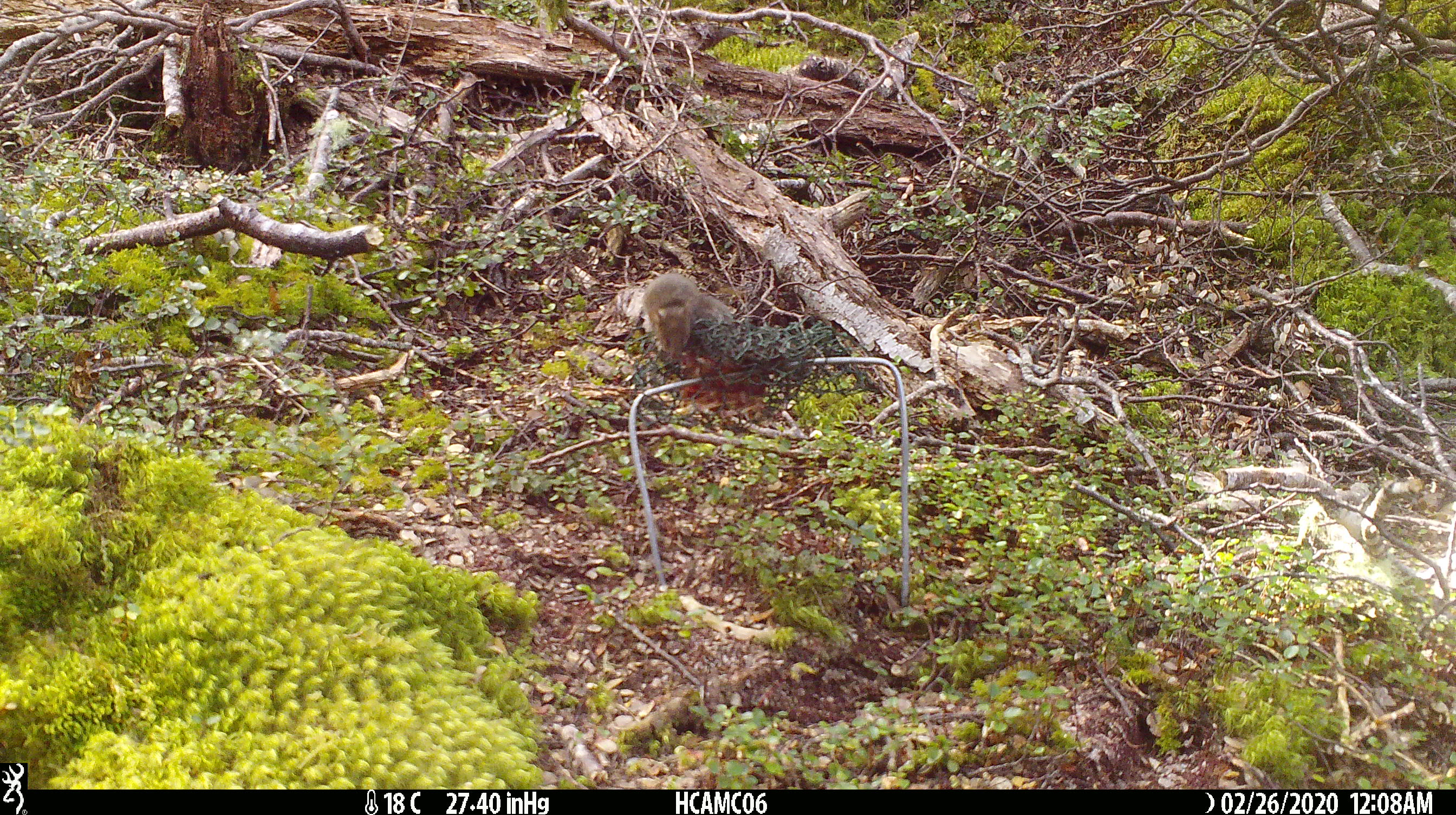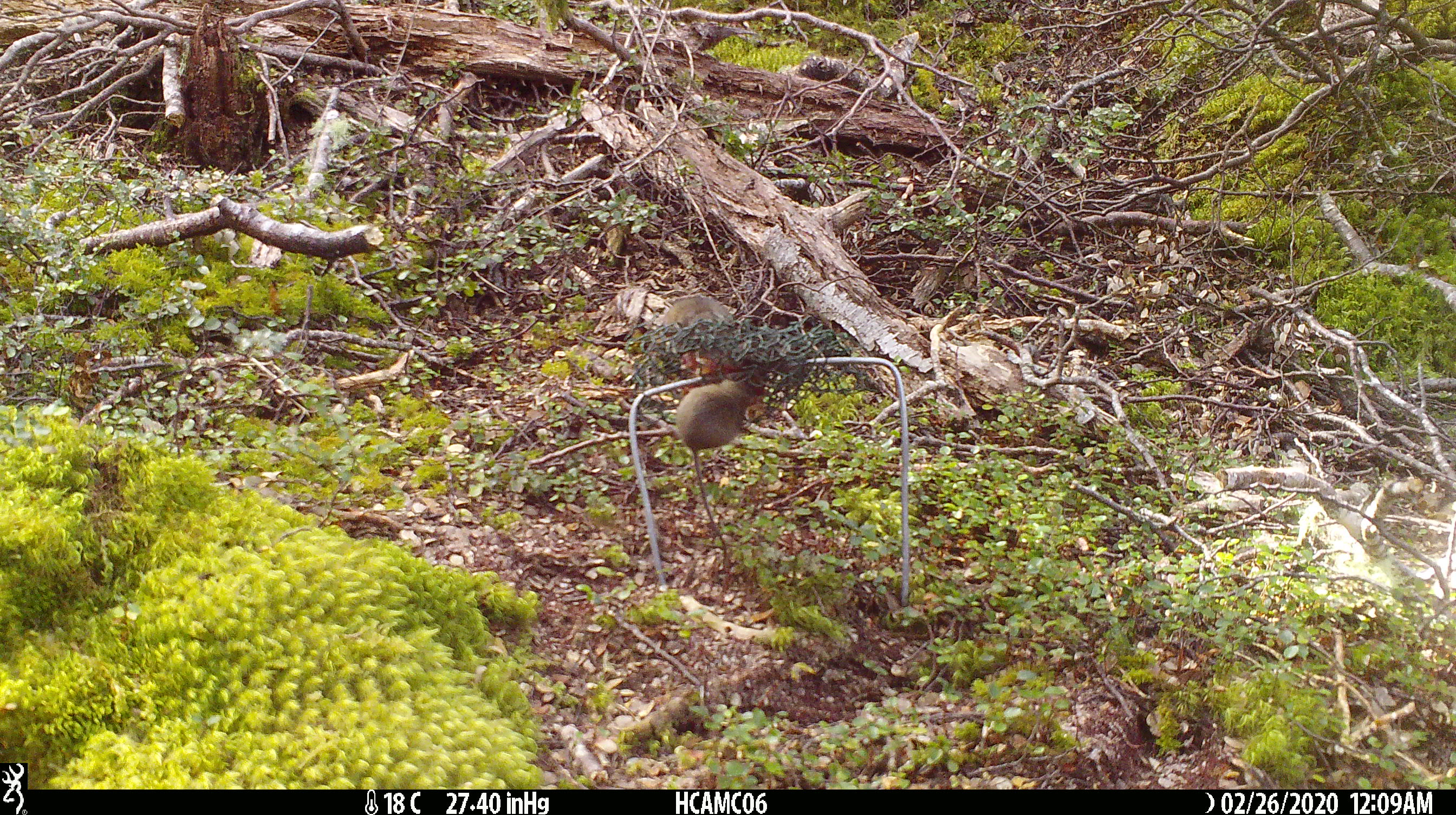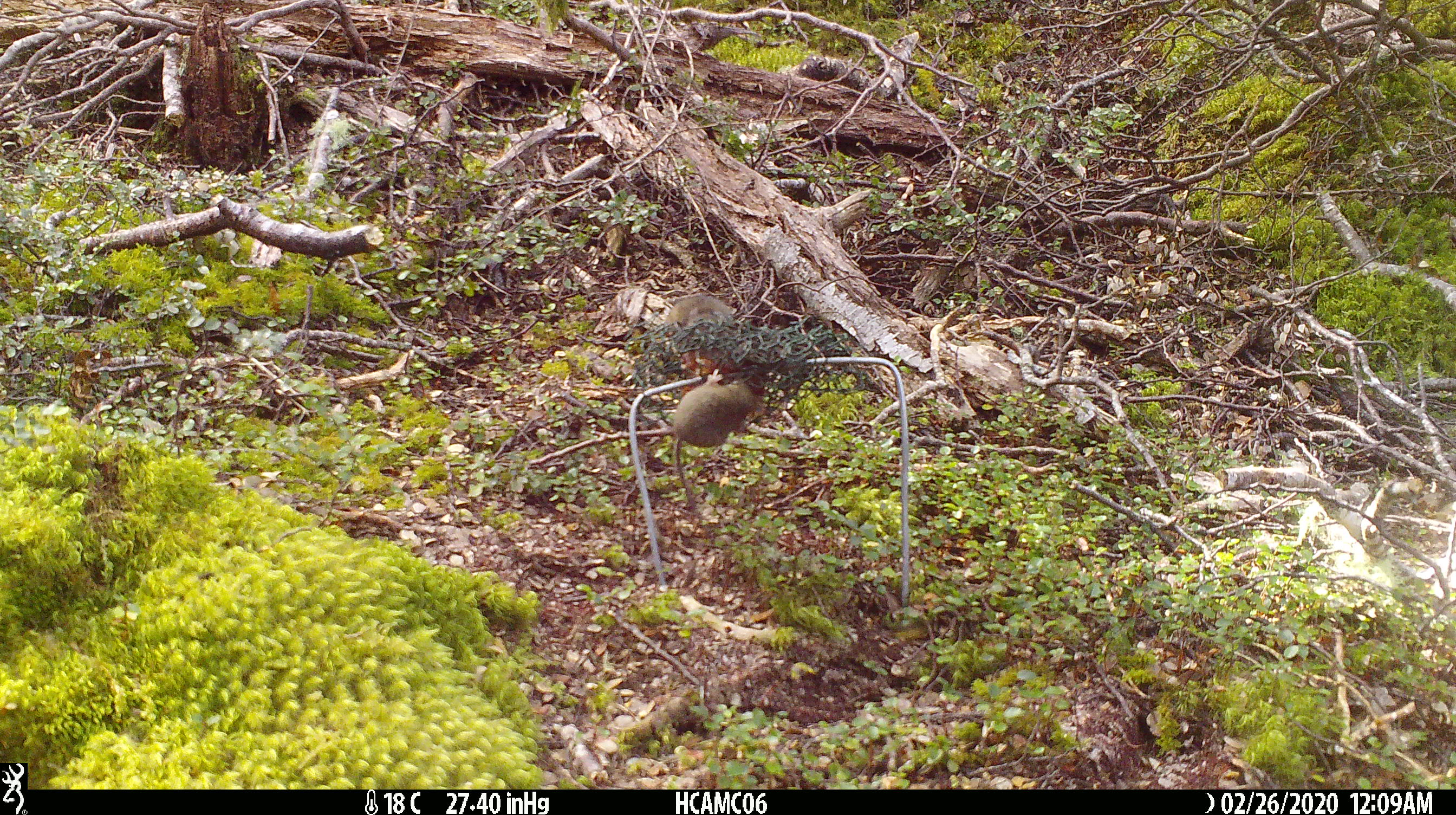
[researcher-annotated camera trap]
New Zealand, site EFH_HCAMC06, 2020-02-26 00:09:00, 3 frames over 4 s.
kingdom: Animalia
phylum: Chordata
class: Mammalia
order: Rodentia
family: Muridae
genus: Mus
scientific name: Mus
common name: mouse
Mouse (Mus).